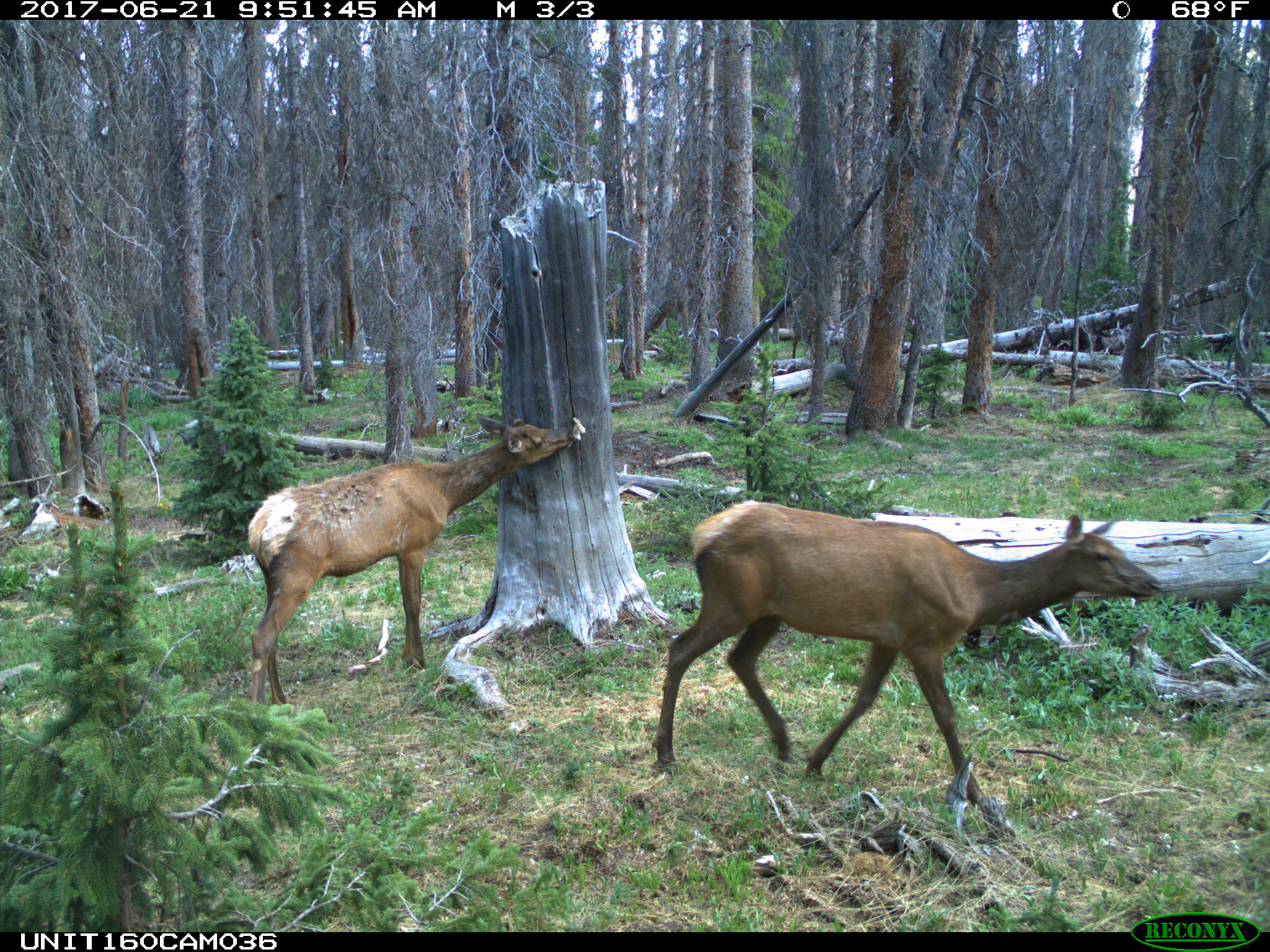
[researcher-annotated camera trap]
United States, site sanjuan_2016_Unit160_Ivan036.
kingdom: Animalia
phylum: Chordata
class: Mammalia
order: Artiodactyla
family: Cervidae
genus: Cervus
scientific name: Cervus elaphus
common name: red deer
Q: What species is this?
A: Cervus elaphus (red deer).